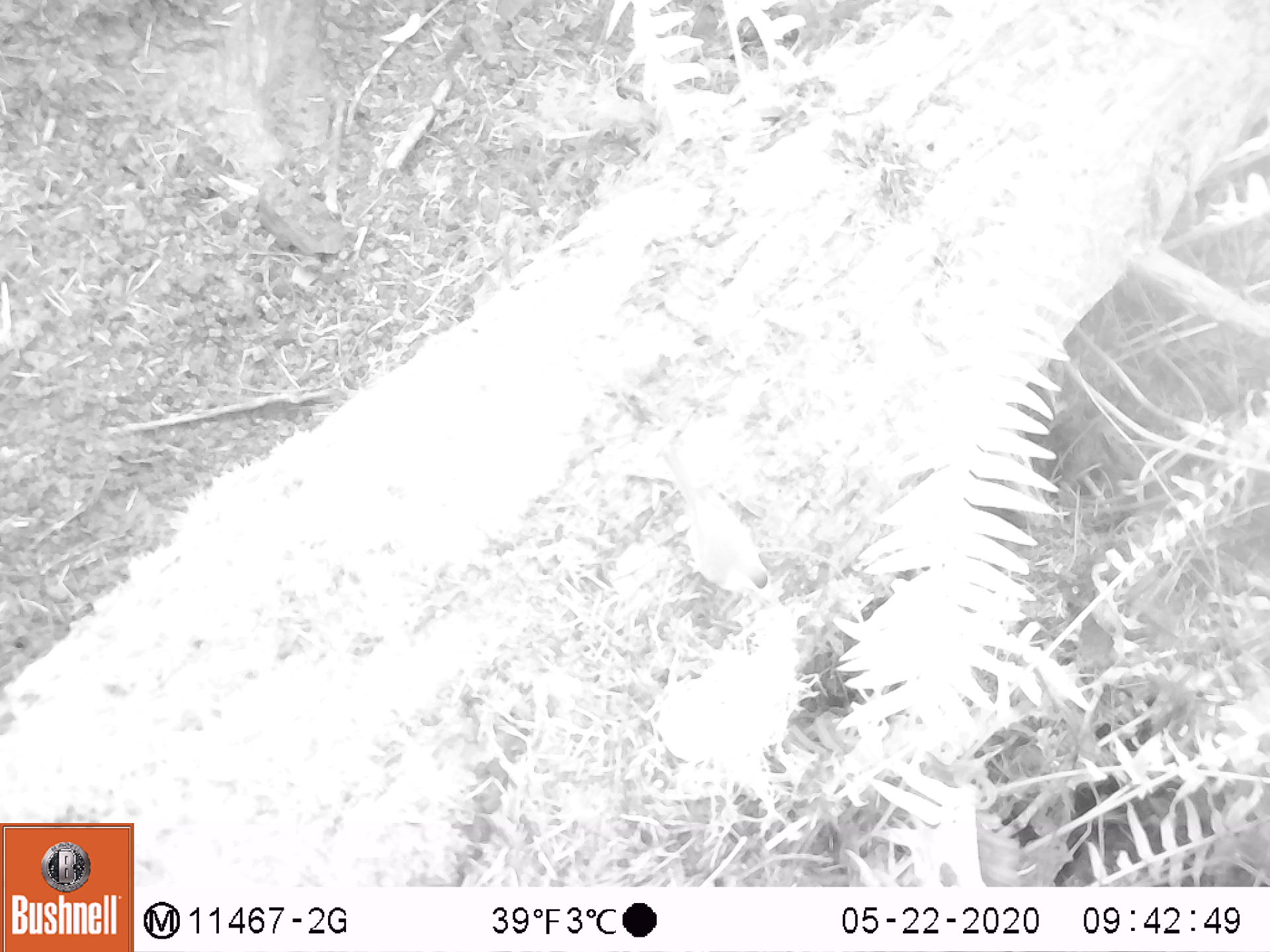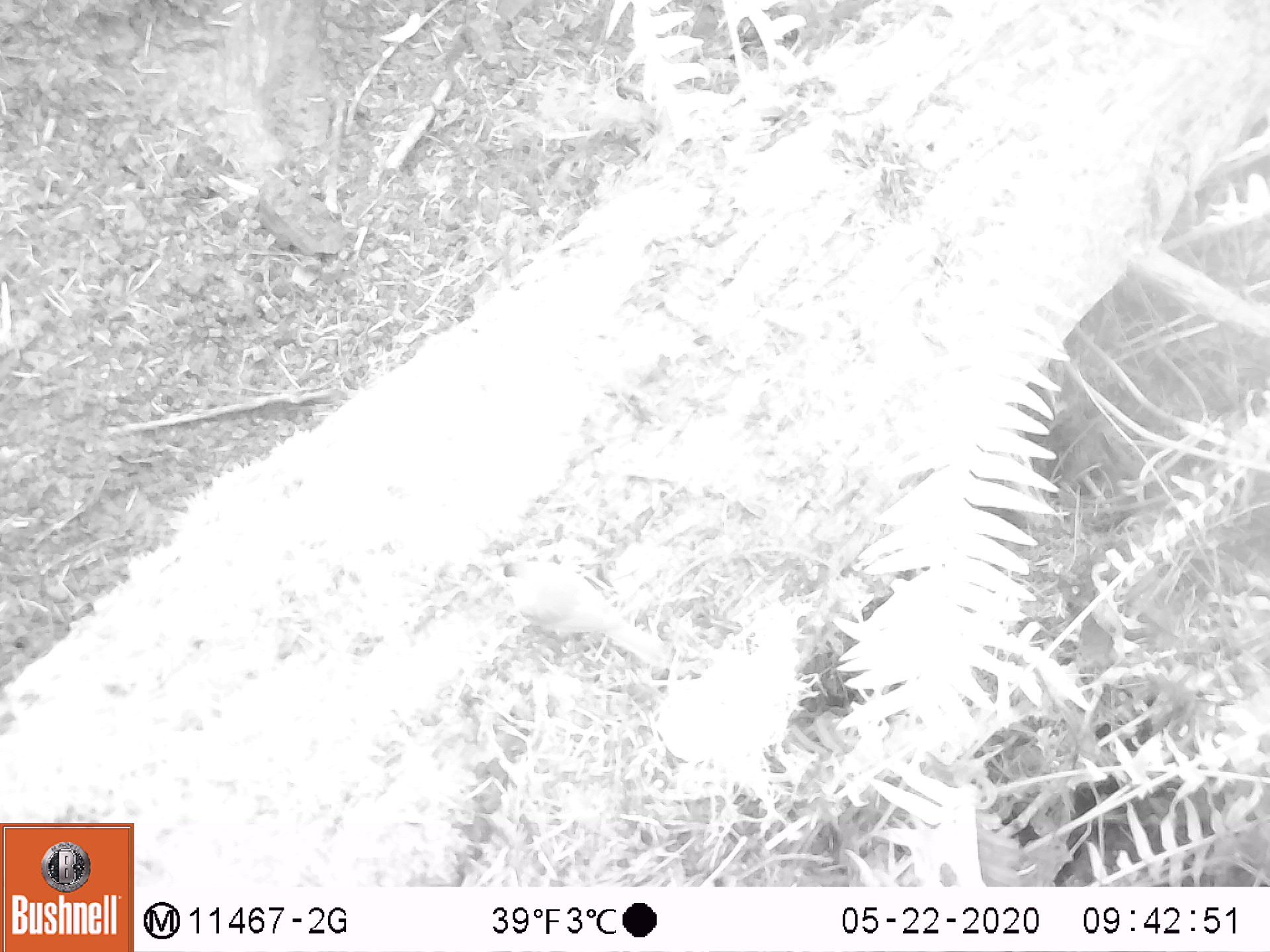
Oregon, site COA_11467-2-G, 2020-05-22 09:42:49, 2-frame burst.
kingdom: Animalia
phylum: Chordata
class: Aves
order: Passeriformes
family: Parulidae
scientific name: Parulidae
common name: new world warblers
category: parulidae family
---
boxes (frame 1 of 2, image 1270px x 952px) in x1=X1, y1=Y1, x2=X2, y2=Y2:
parulidae family: x1=641, y1=429, x2=799, y2=614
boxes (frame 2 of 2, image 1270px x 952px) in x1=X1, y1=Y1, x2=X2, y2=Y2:
parulidae family: x1=494, y1=551, x2=672, y2=677